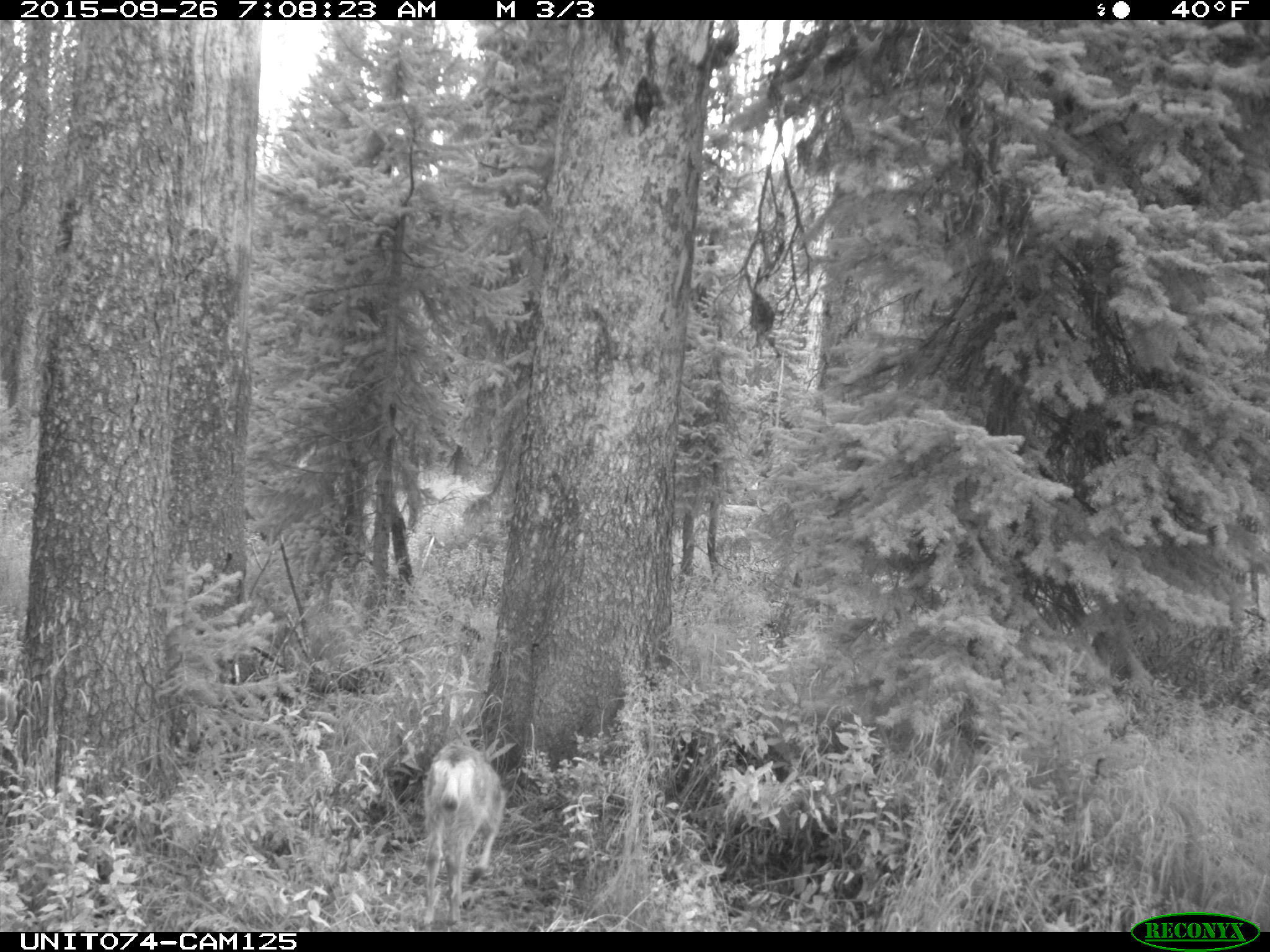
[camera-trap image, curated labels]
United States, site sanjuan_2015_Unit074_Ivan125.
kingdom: Animalia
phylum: Chordata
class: Mammalia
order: Artiodactyla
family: Cervidae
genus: Odocoileus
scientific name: Odocoileus hemionus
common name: mule deer